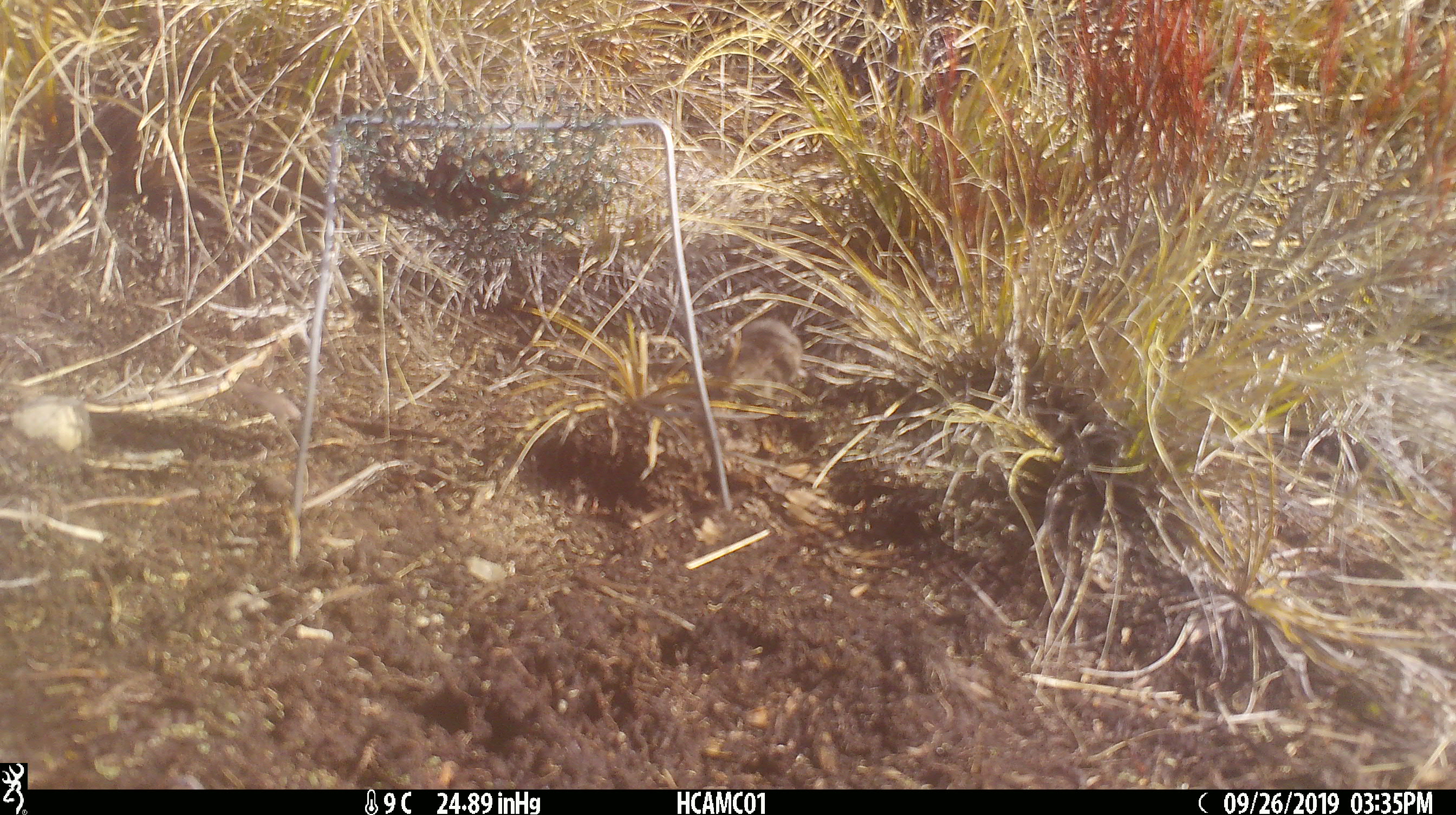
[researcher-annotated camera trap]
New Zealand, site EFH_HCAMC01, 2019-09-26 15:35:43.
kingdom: Animalia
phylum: Chordata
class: Mammalia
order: Rodentia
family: Muridae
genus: Mus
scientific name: Mus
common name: mouse